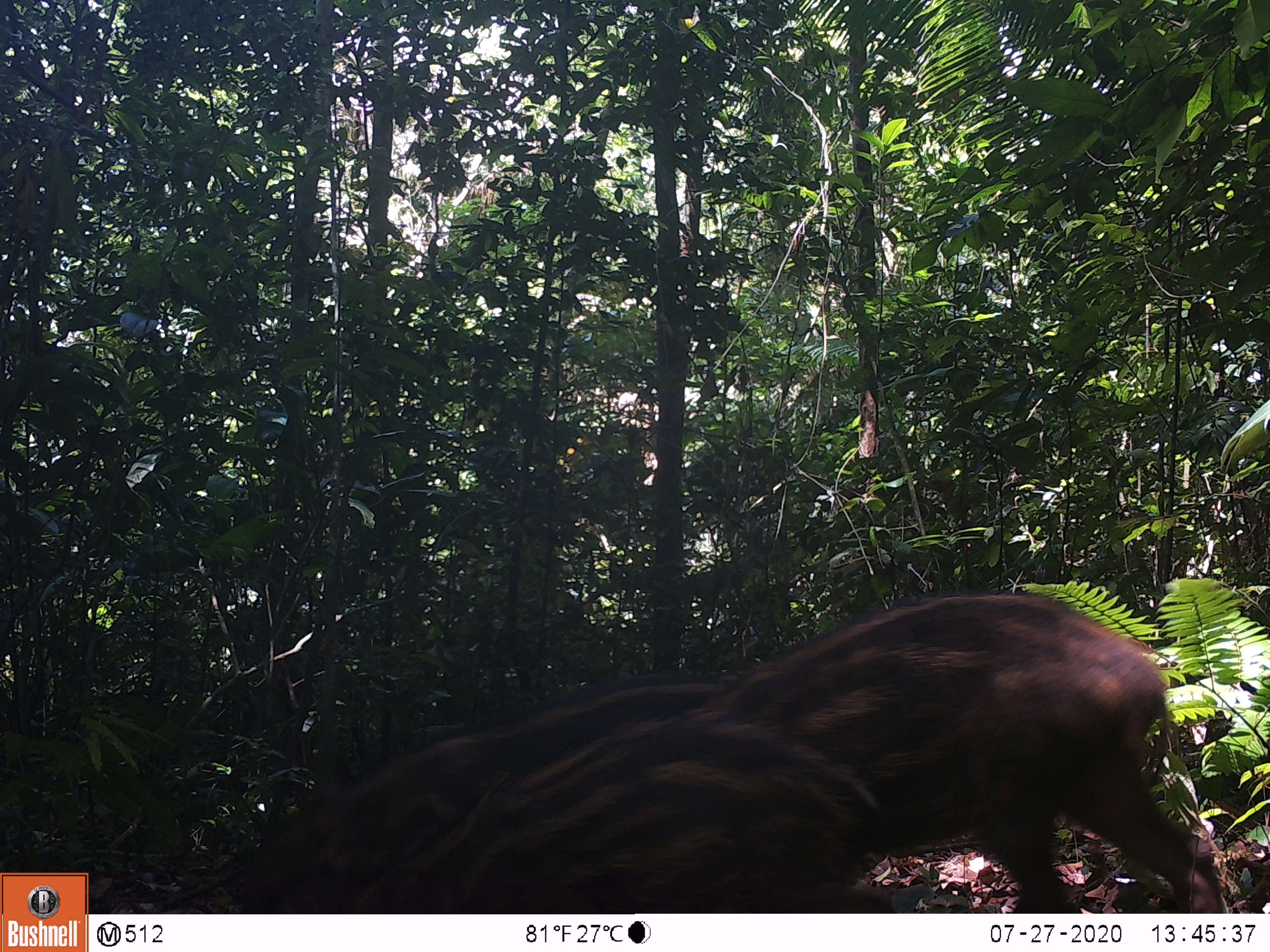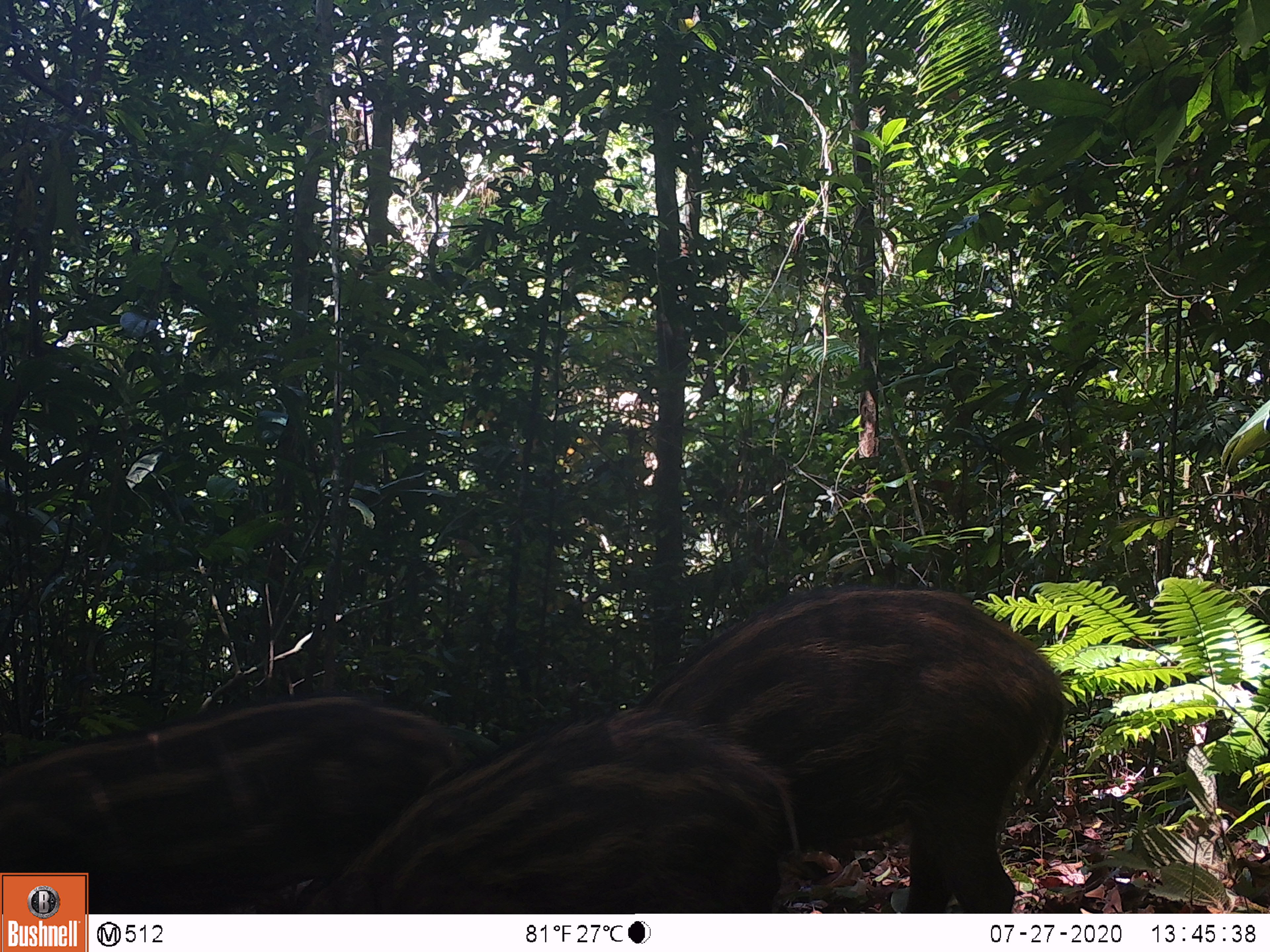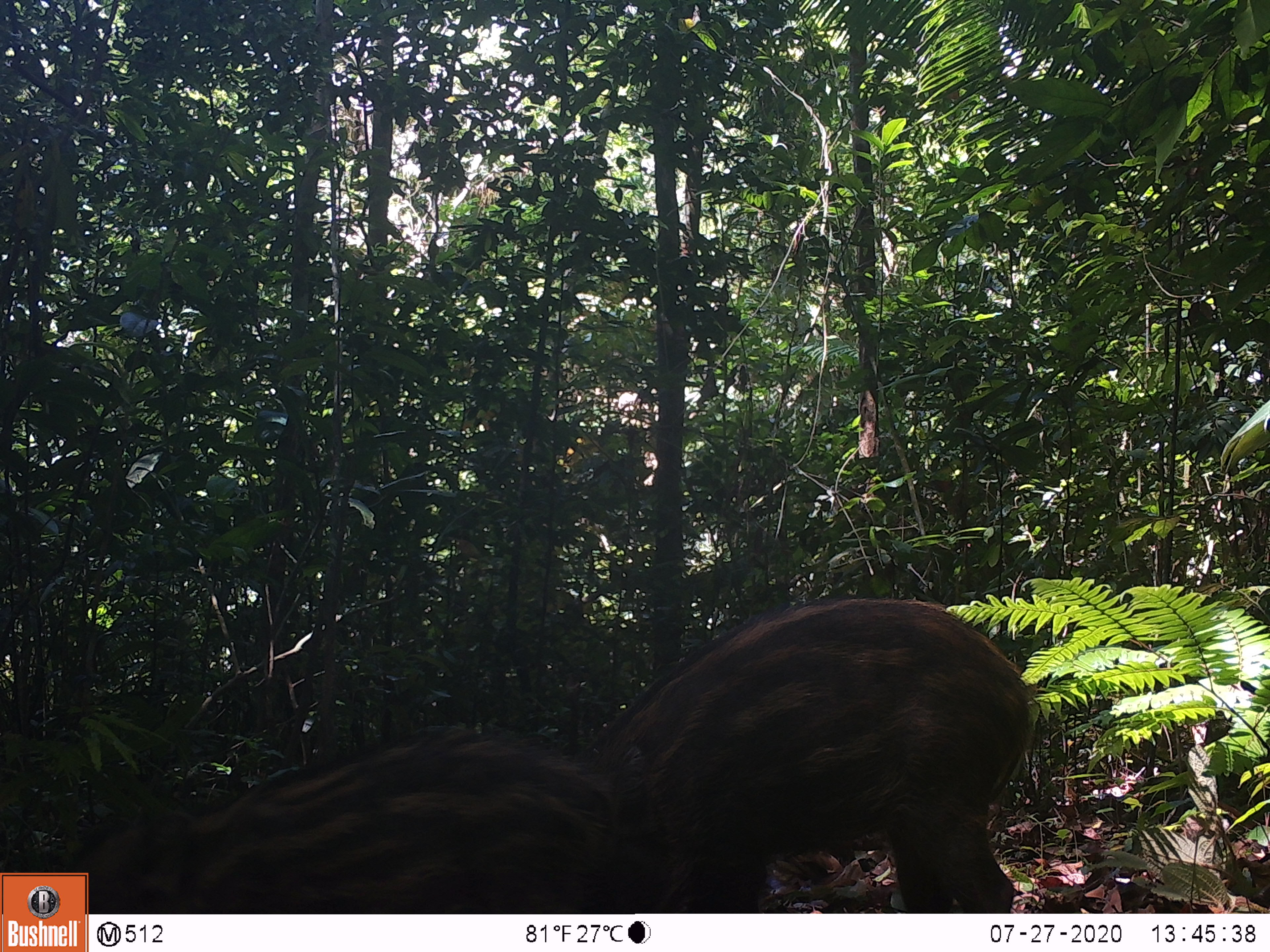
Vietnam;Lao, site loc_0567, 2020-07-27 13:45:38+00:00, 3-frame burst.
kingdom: Animalia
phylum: Chordata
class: Mammalia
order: Artiodactyla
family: Suidae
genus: Sus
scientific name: Sus scrofa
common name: eurasian wild pig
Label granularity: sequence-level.